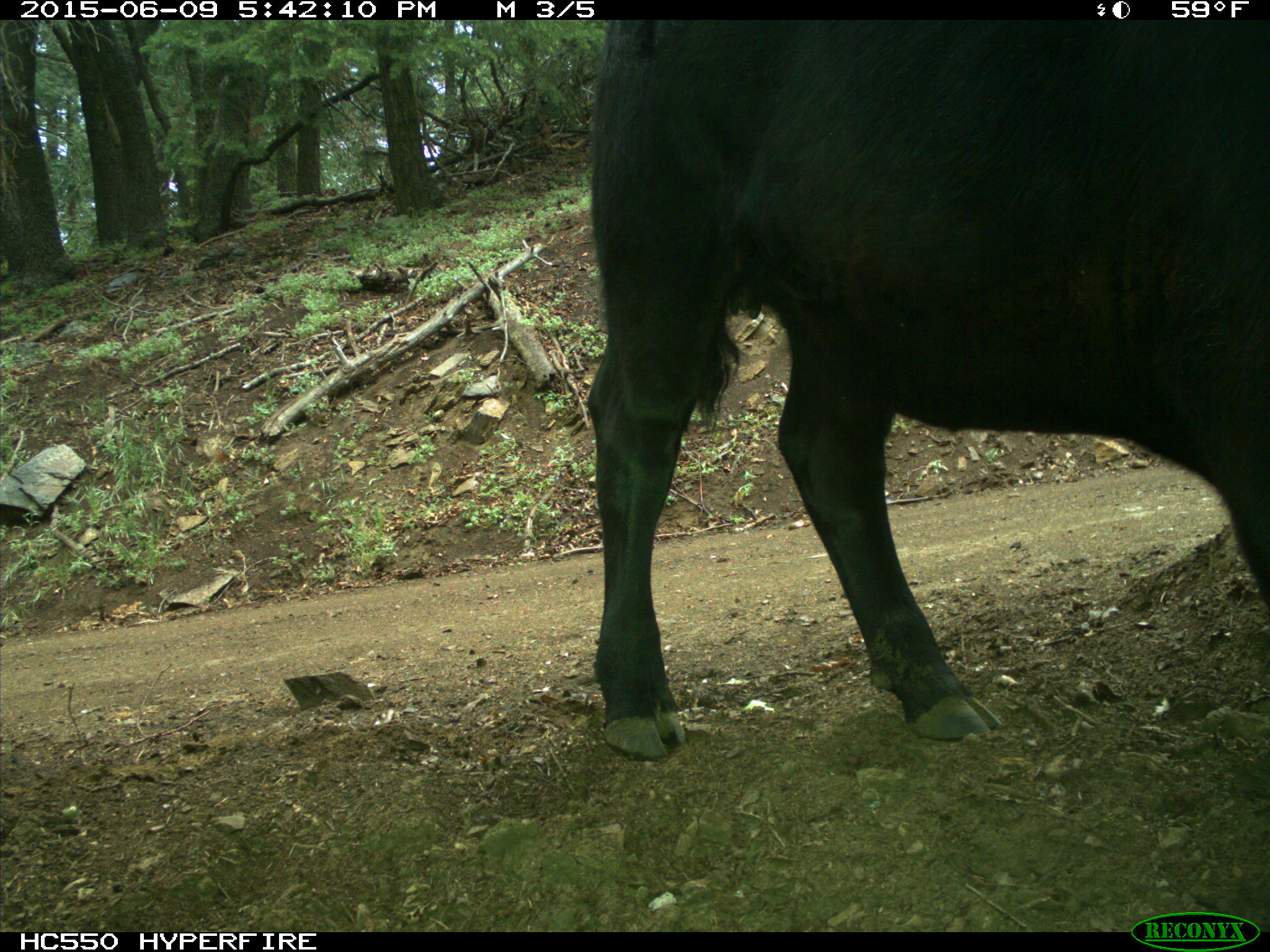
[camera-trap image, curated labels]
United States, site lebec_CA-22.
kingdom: Animalia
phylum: Chordata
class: Mammalia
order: Artiodactyla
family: Bovidae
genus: Bos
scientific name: Bos taurus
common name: domestic cow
Bos taurus (domestic cow).